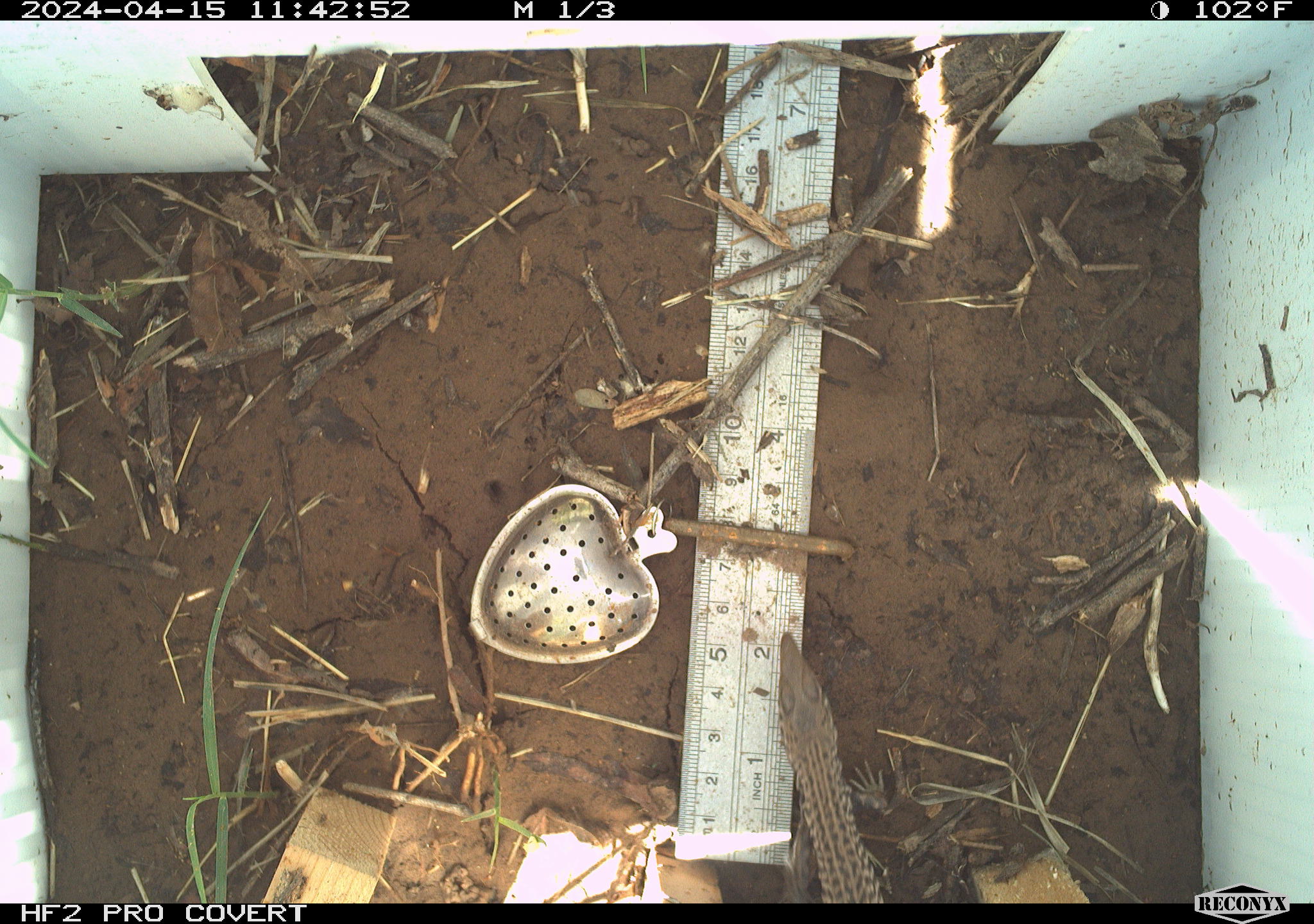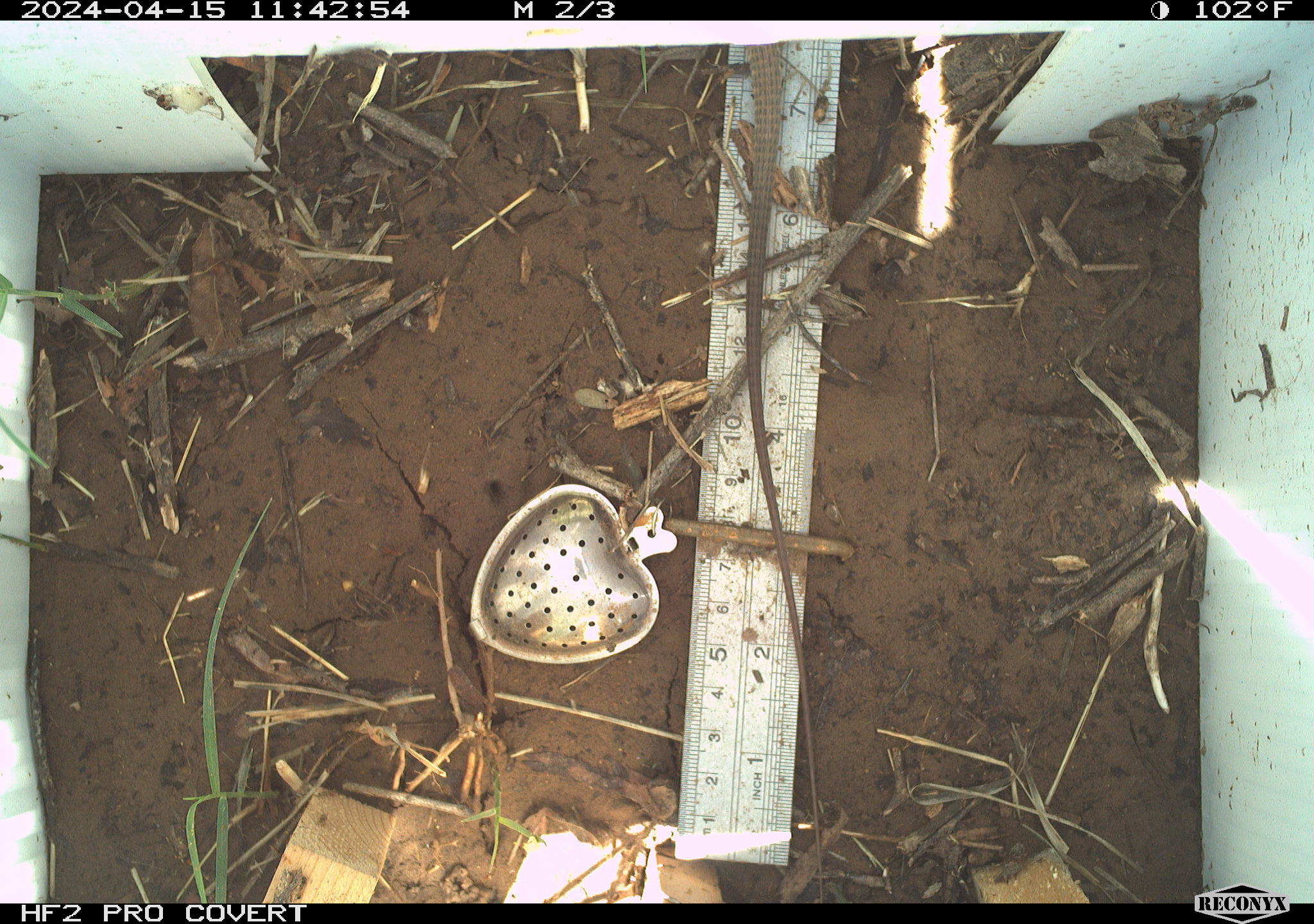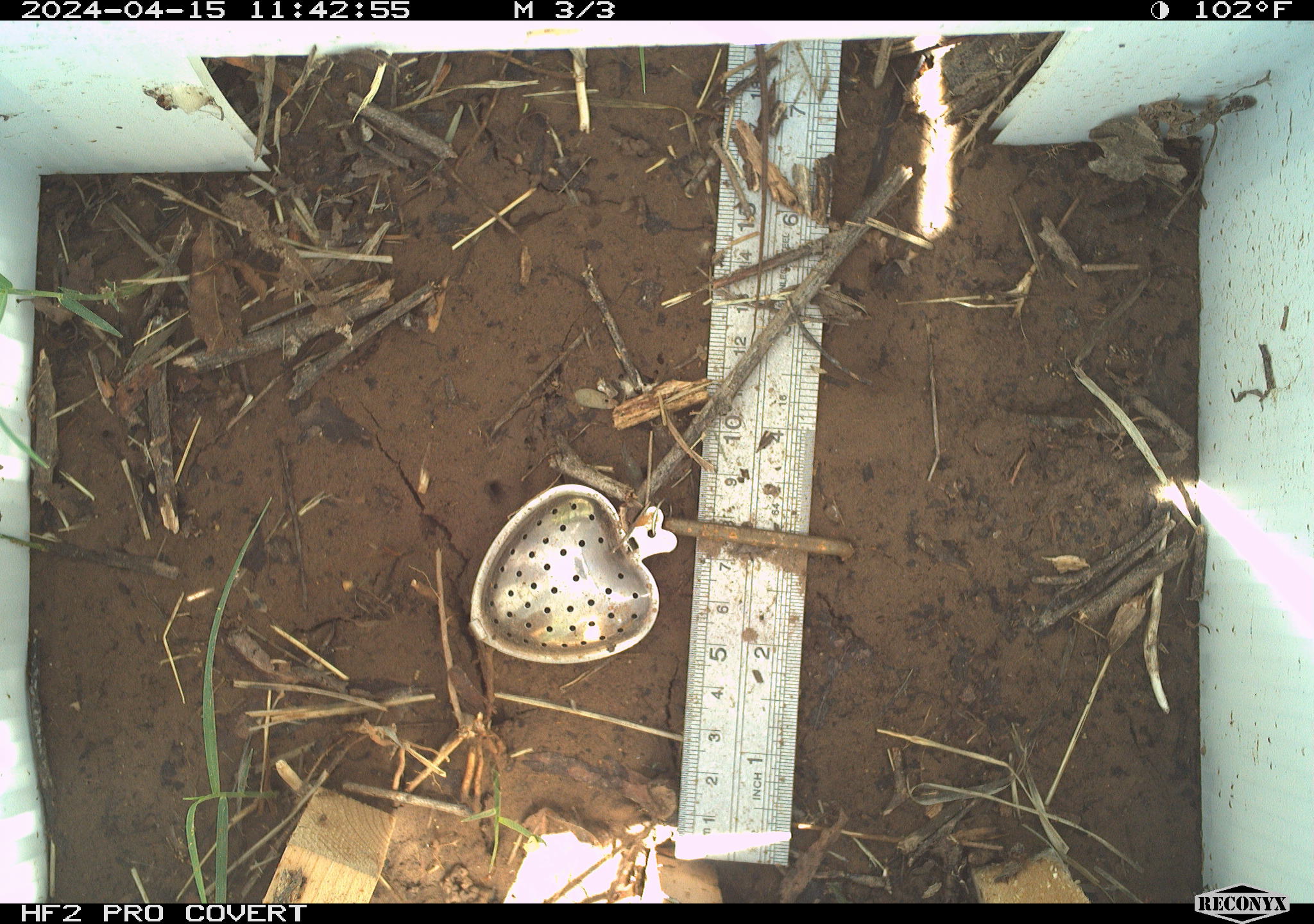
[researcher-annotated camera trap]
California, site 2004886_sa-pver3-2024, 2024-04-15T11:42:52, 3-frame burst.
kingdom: Animalia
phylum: Chordata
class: Reptilia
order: Squamata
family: Teiidae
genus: Aspidoscelis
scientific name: Aspidoscelis tigris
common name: western whiptail